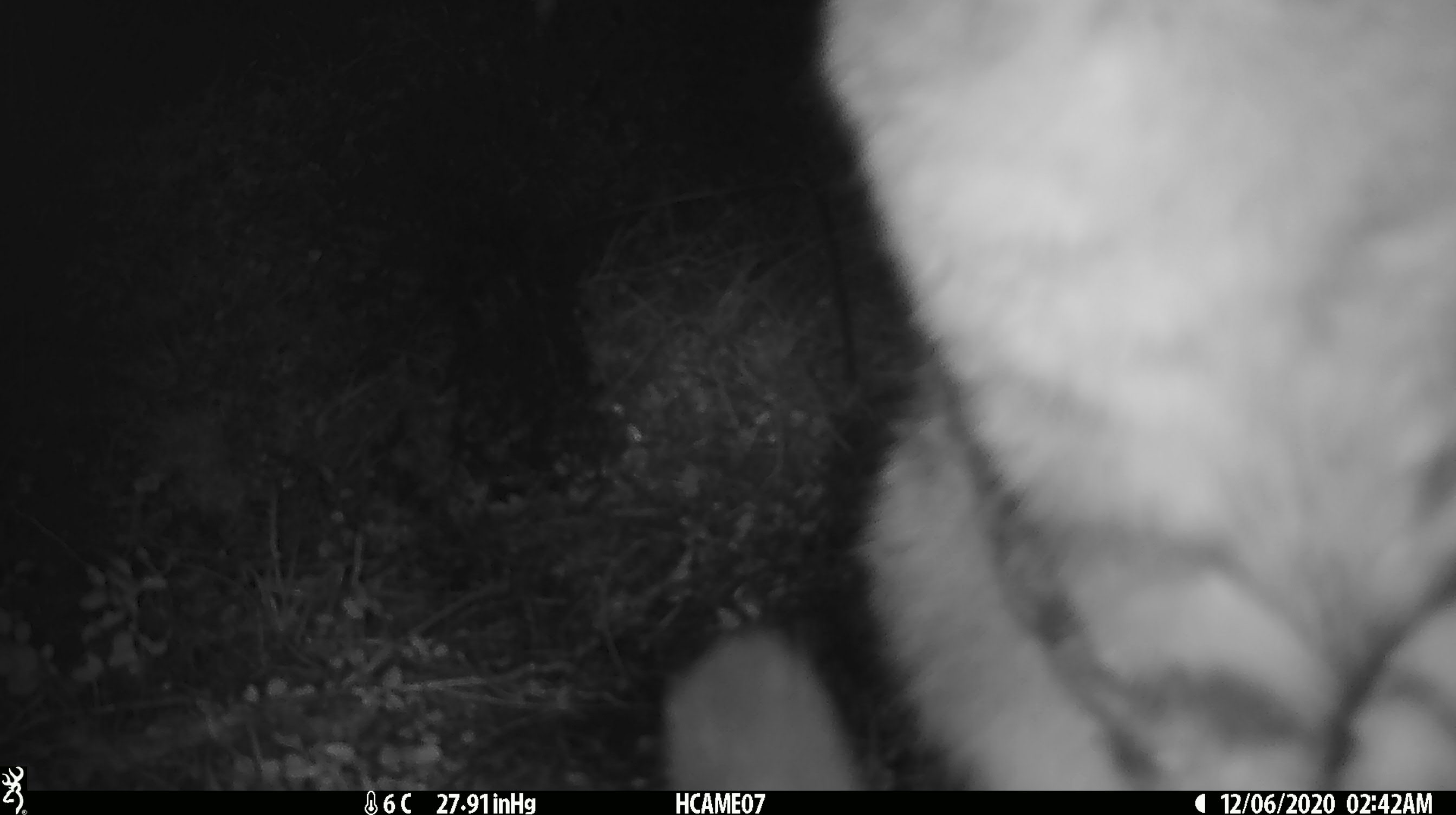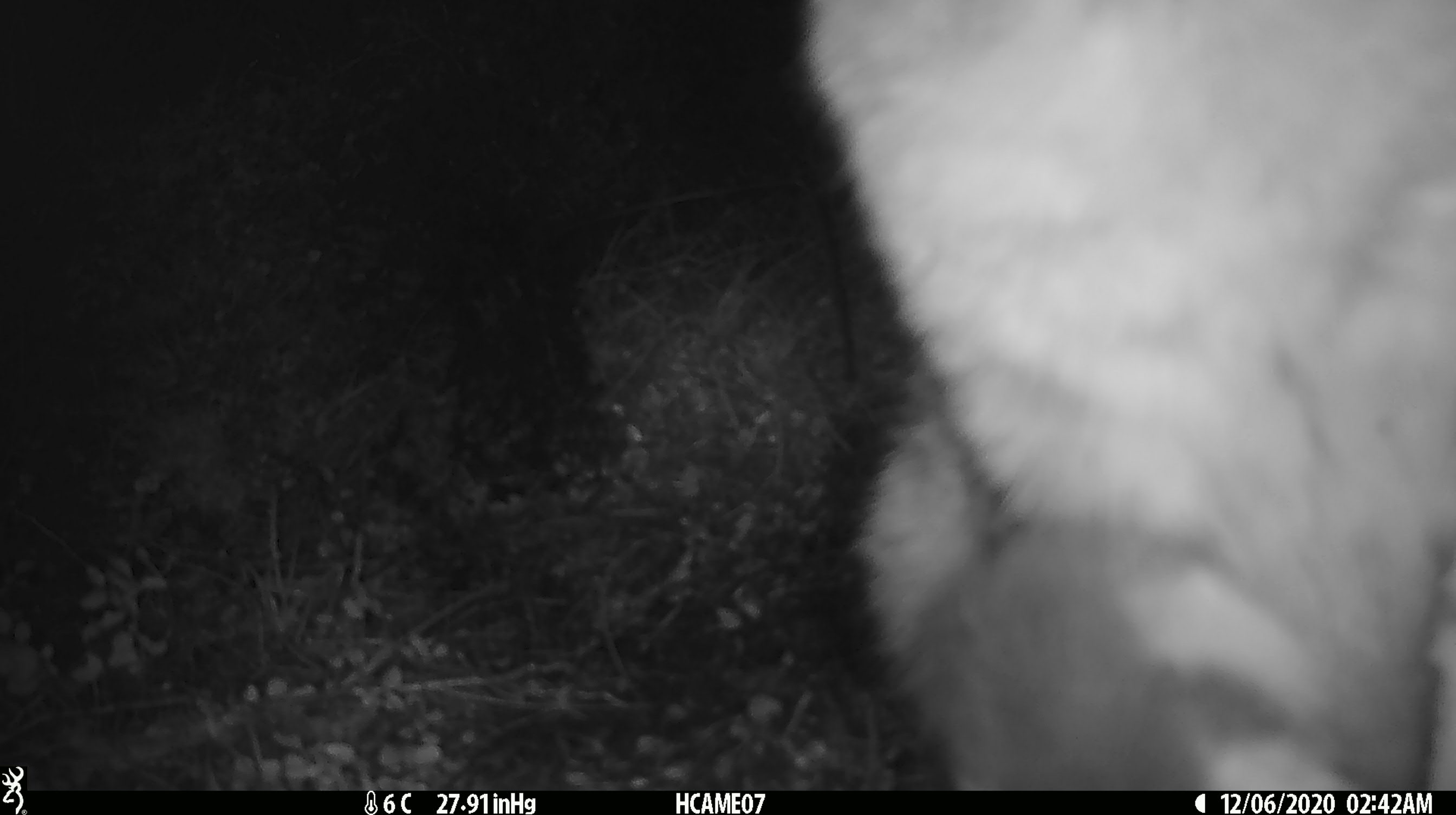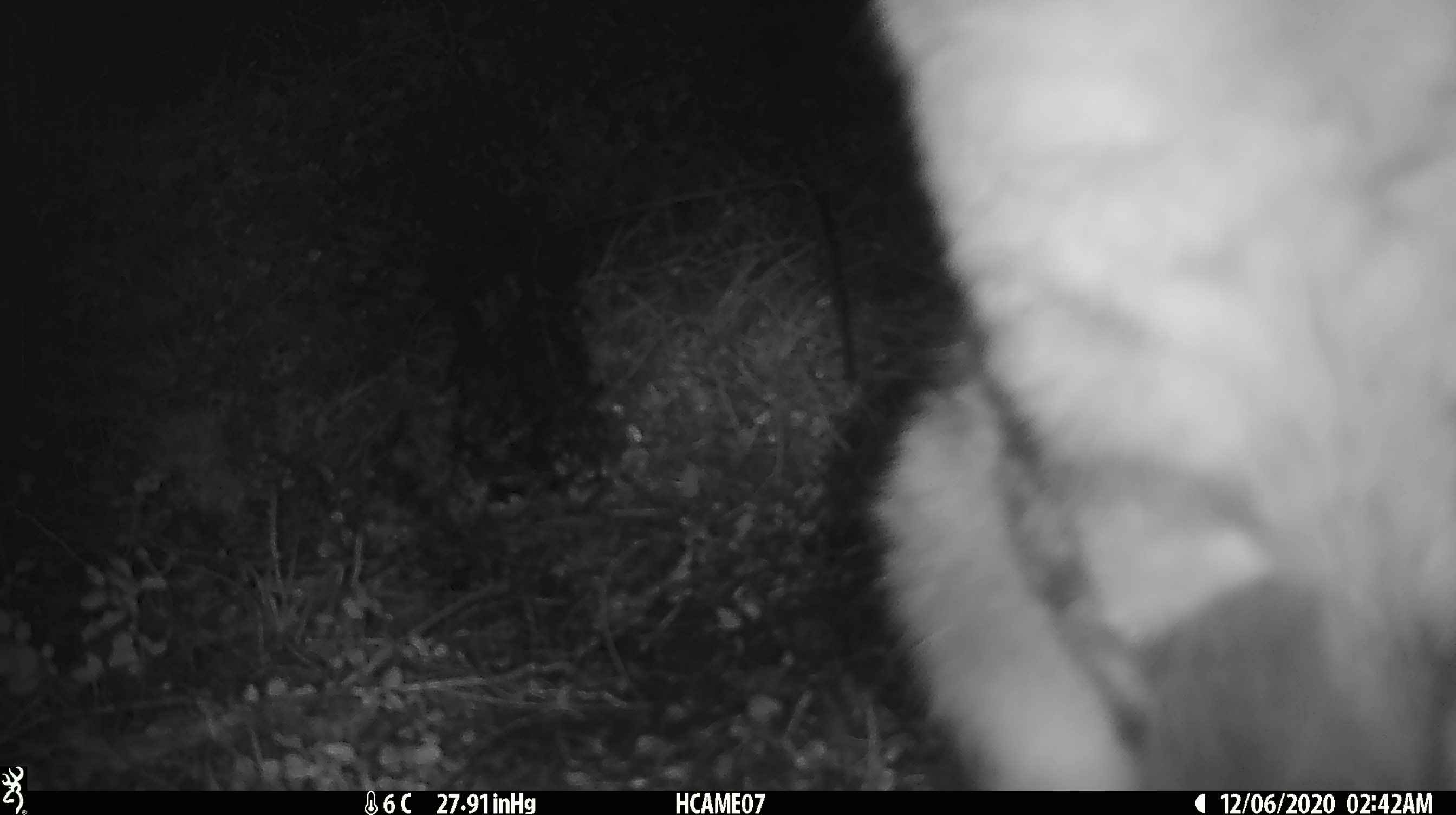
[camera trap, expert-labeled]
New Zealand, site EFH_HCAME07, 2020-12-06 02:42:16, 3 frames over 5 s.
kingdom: Animalia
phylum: Chordata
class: Mammalia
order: Carnivora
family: Felidae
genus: Felis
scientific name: Felis catus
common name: domestic cat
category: cat